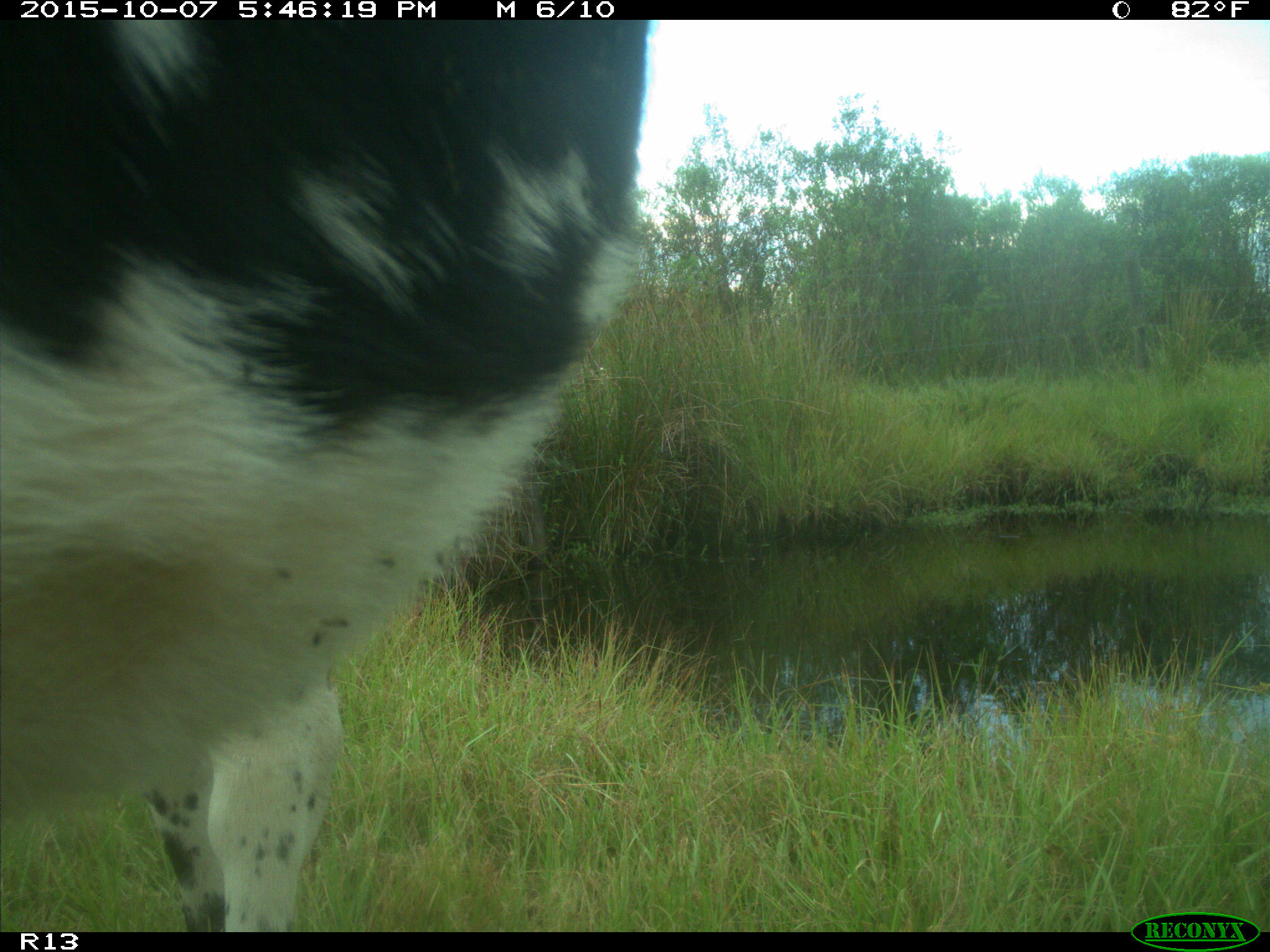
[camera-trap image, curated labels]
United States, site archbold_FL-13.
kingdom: Animalia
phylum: Chordata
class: Mammalia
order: Artiodactyla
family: Bovidae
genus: Bos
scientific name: Bos taurus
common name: domestic cow